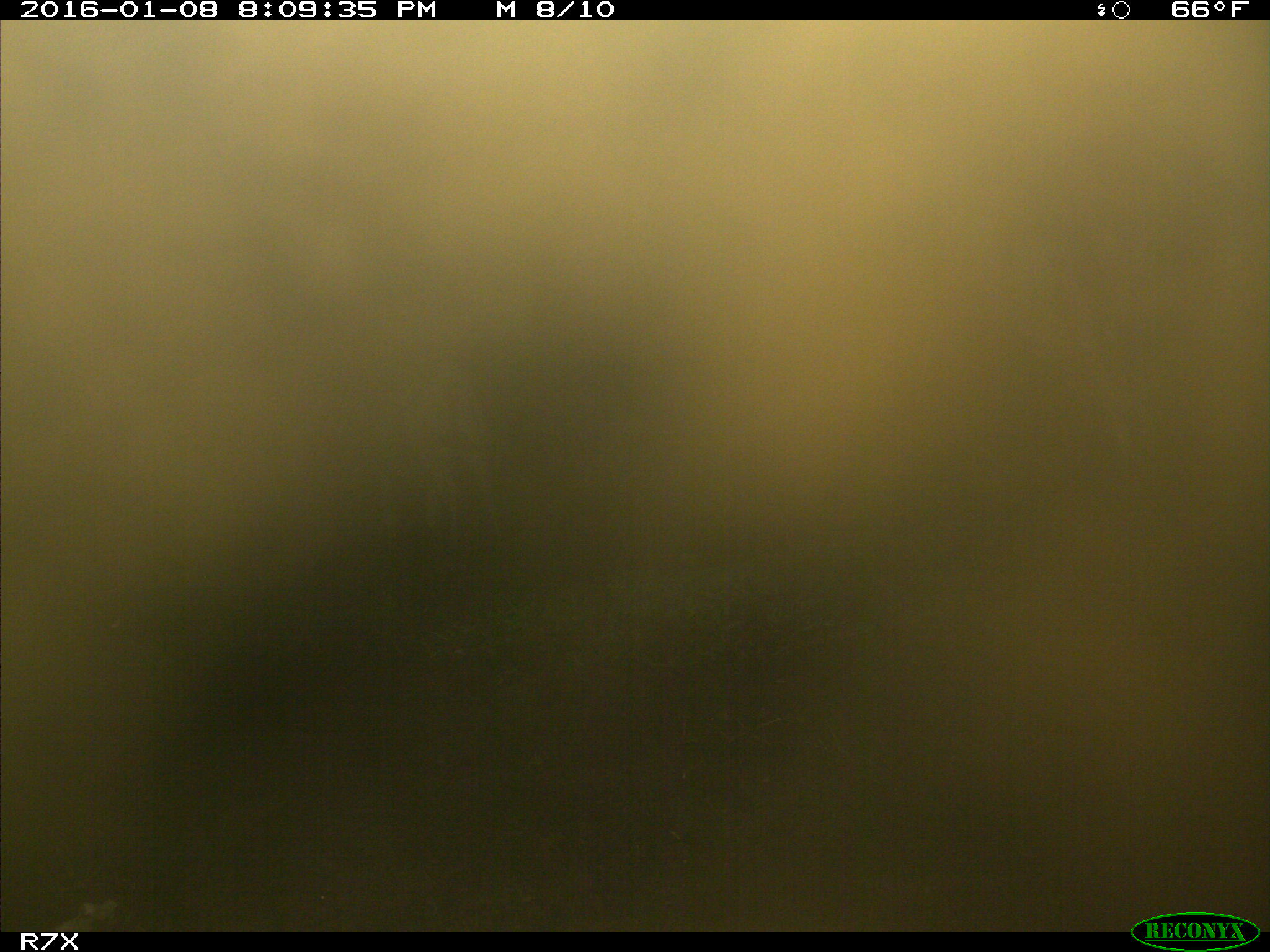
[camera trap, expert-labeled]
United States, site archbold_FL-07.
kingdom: Animalia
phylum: Chordata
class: Mammalia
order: Artiodactyla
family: Bovidae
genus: Bos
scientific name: Bos taurus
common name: domestic cow